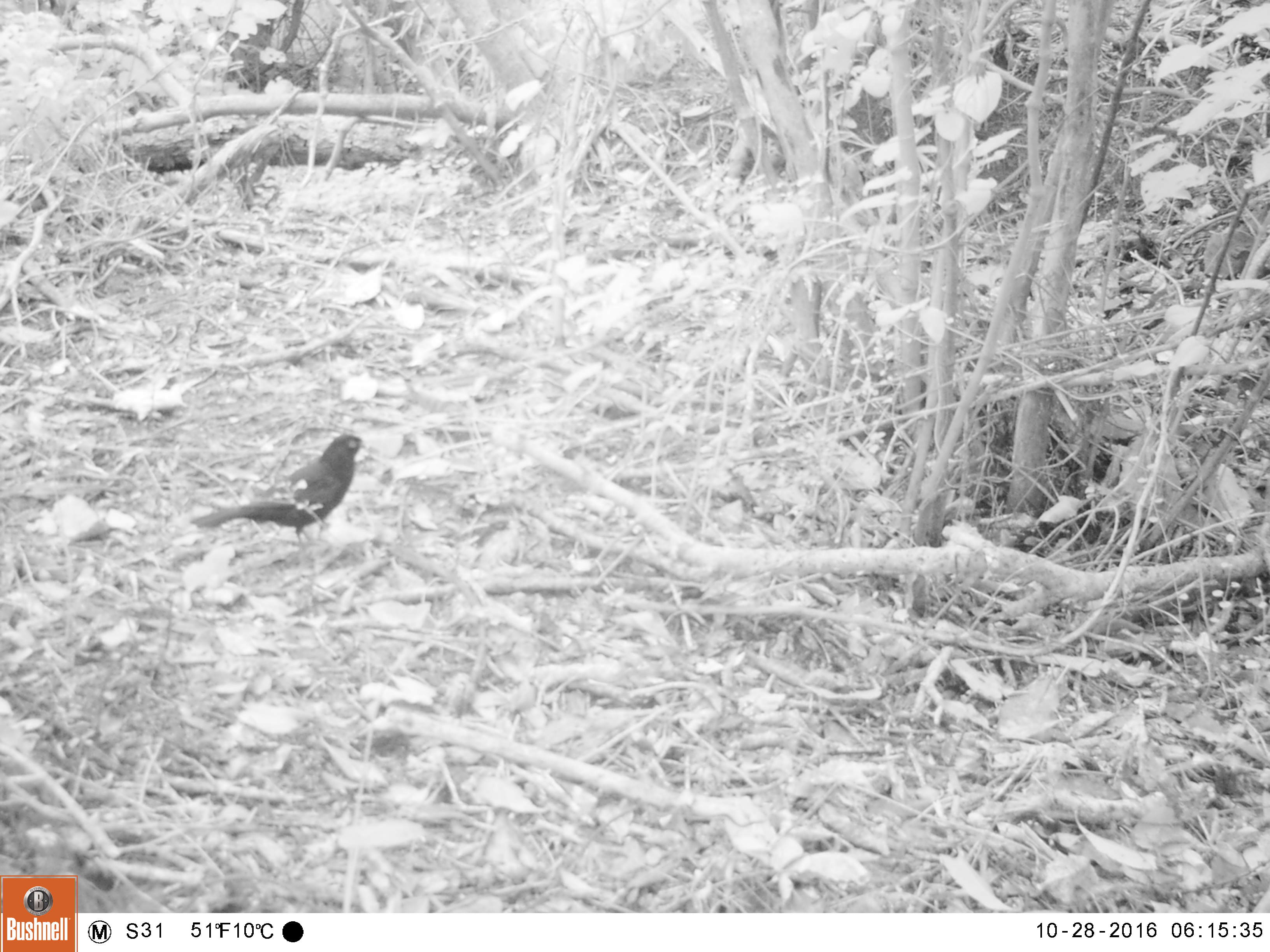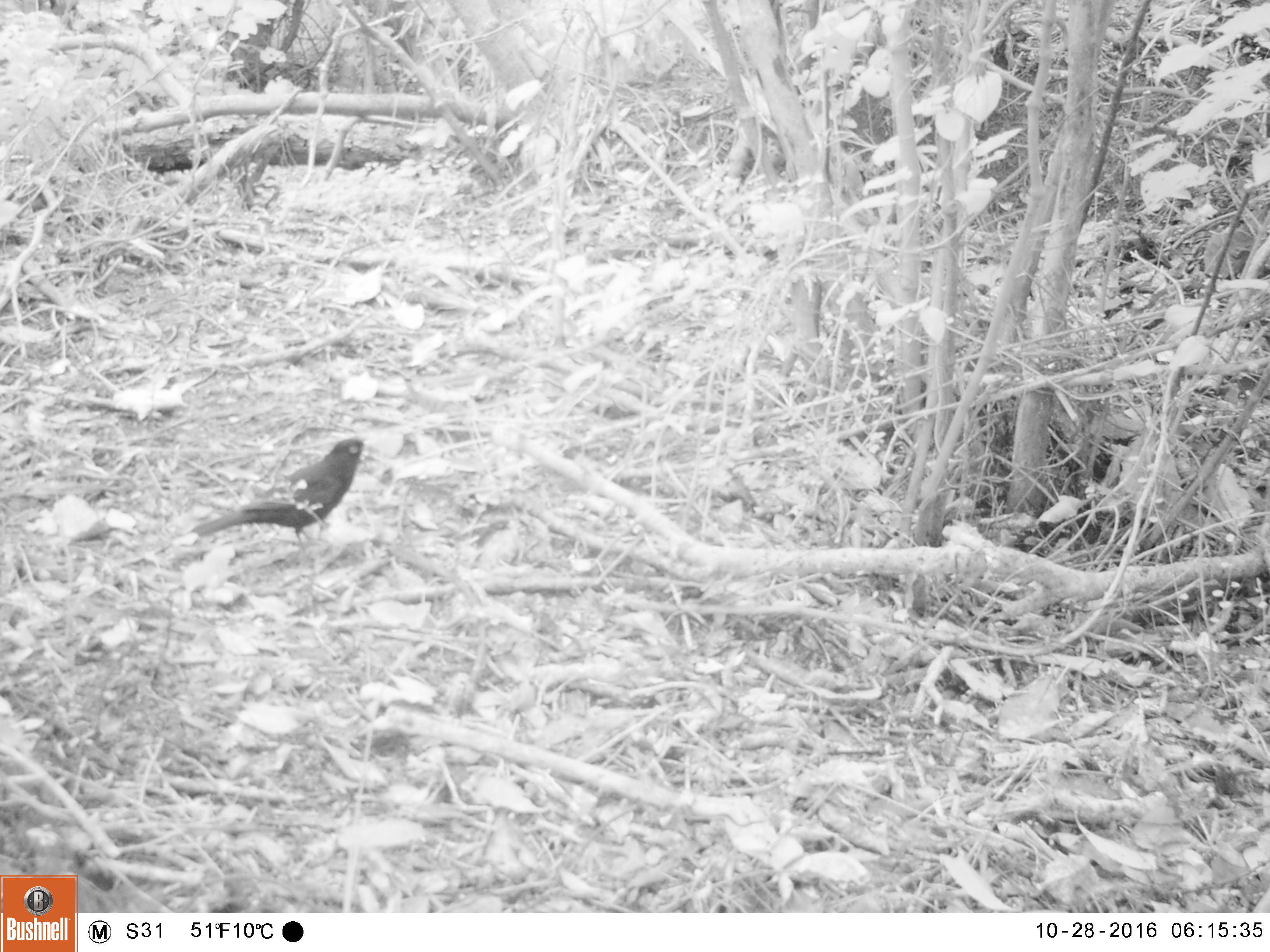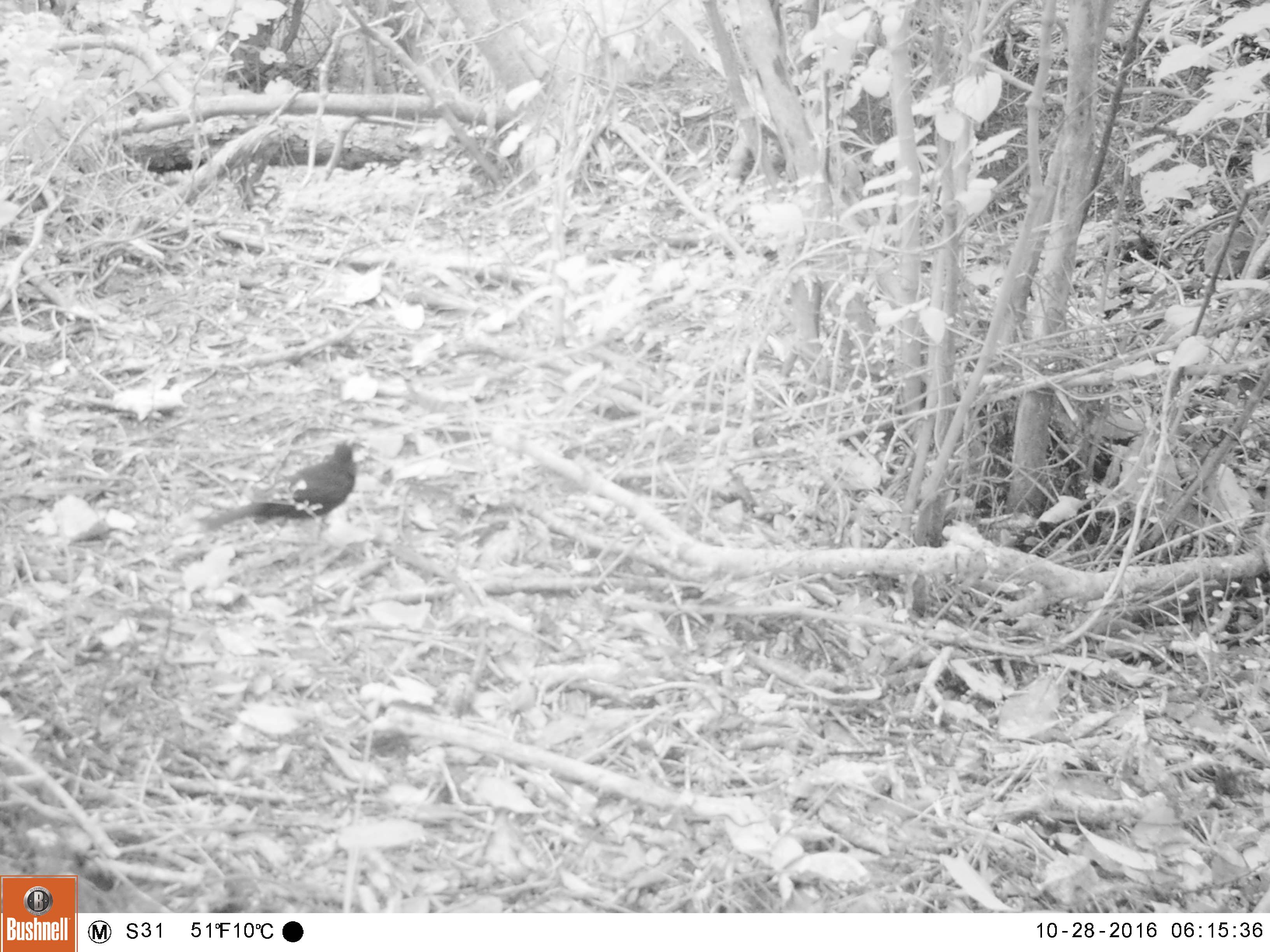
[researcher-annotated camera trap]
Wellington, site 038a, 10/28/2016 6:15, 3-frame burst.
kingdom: Animalia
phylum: Chordata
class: Aves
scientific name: Aves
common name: bird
Bird (Aves).